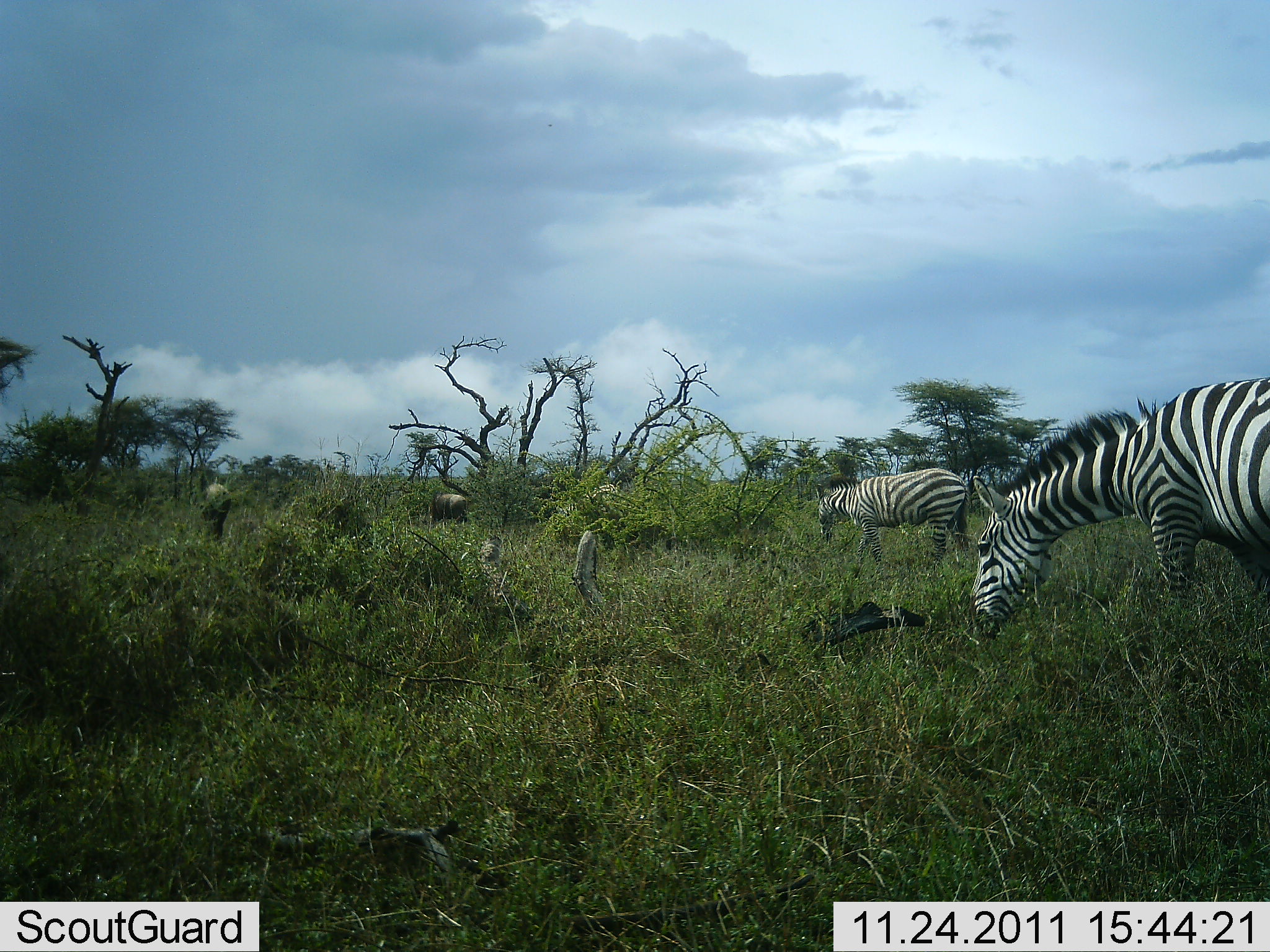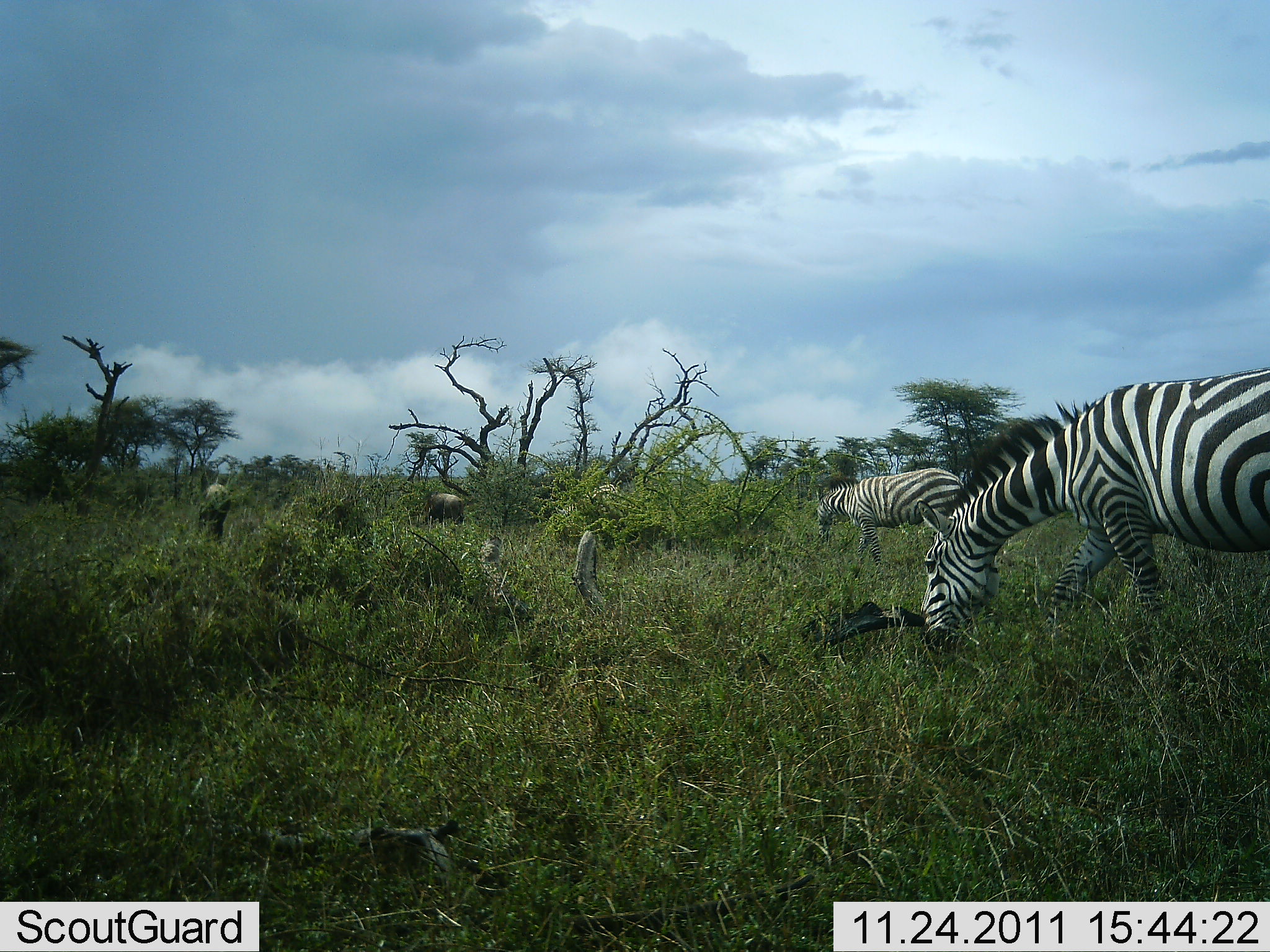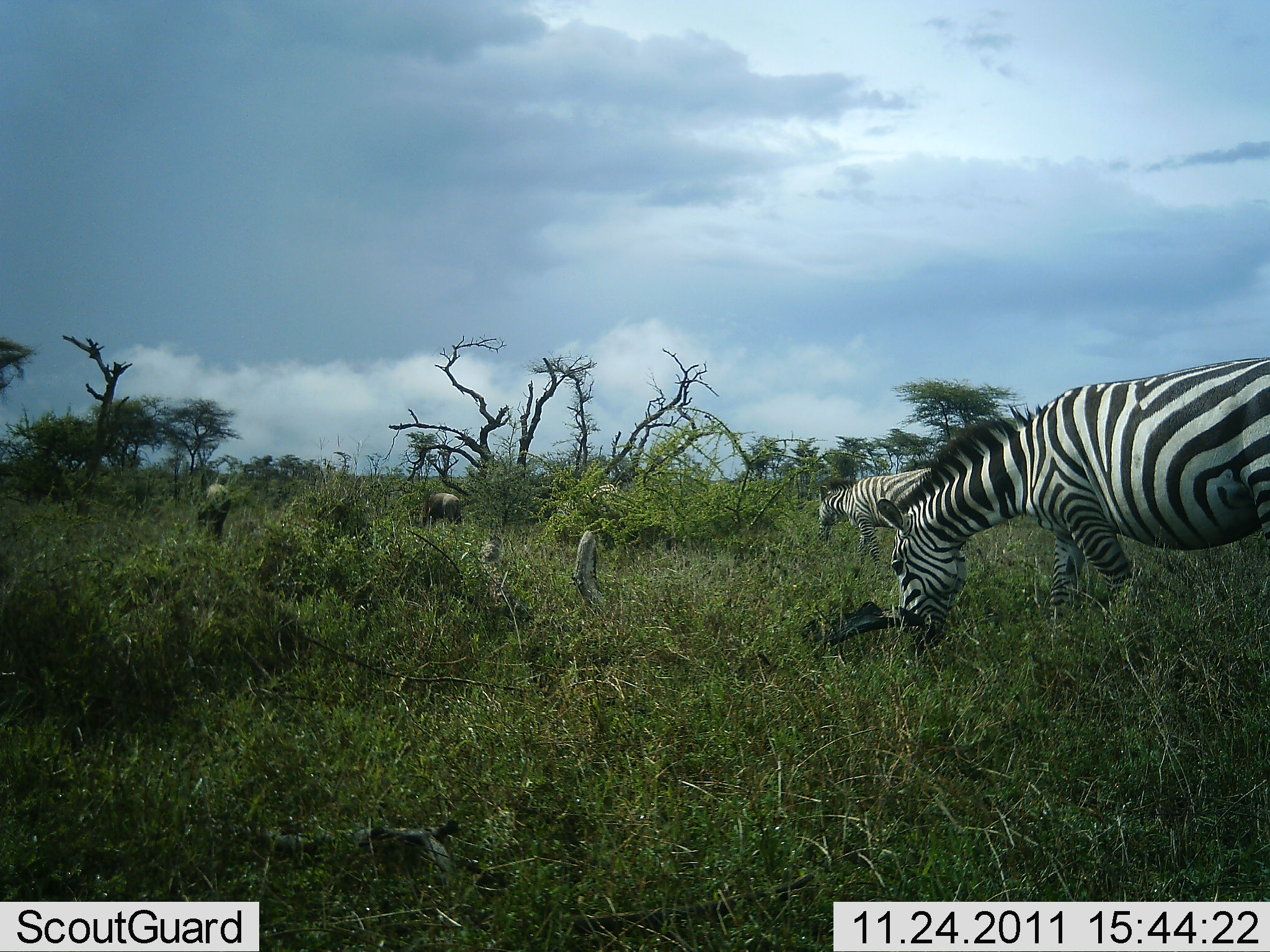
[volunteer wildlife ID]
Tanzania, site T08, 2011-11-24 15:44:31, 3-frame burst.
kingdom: Animalia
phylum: Chordata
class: Mammalia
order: Artiodactyla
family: Bovidae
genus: Connochaetes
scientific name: Connochaetes taurinus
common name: blue wildebeest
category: wildebeest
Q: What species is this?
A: Wildebeest (blue wildebeest) (Connochaetes taurinus).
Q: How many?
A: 2.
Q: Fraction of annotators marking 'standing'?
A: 33%.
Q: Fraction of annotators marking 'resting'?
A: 0%.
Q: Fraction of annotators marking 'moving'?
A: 0%.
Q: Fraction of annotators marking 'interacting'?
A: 0%.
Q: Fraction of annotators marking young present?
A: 0%.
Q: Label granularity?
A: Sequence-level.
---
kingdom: Animalia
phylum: Chordata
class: Mammalia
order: Perissodactyla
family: Equidae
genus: Equus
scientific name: Equus quagga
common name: plains zebra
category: zebra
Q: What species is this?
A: Zebra (plains zebra) (Equus quagga).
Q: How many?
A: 2.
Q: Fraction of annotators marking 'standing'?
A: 25%.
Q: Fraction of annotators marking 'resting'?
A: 0%.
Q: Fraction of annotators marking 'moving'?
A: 17%.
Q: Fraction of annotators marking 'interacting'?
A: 0%.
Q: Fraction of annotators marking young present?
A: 0%.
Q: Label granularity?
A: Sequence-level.